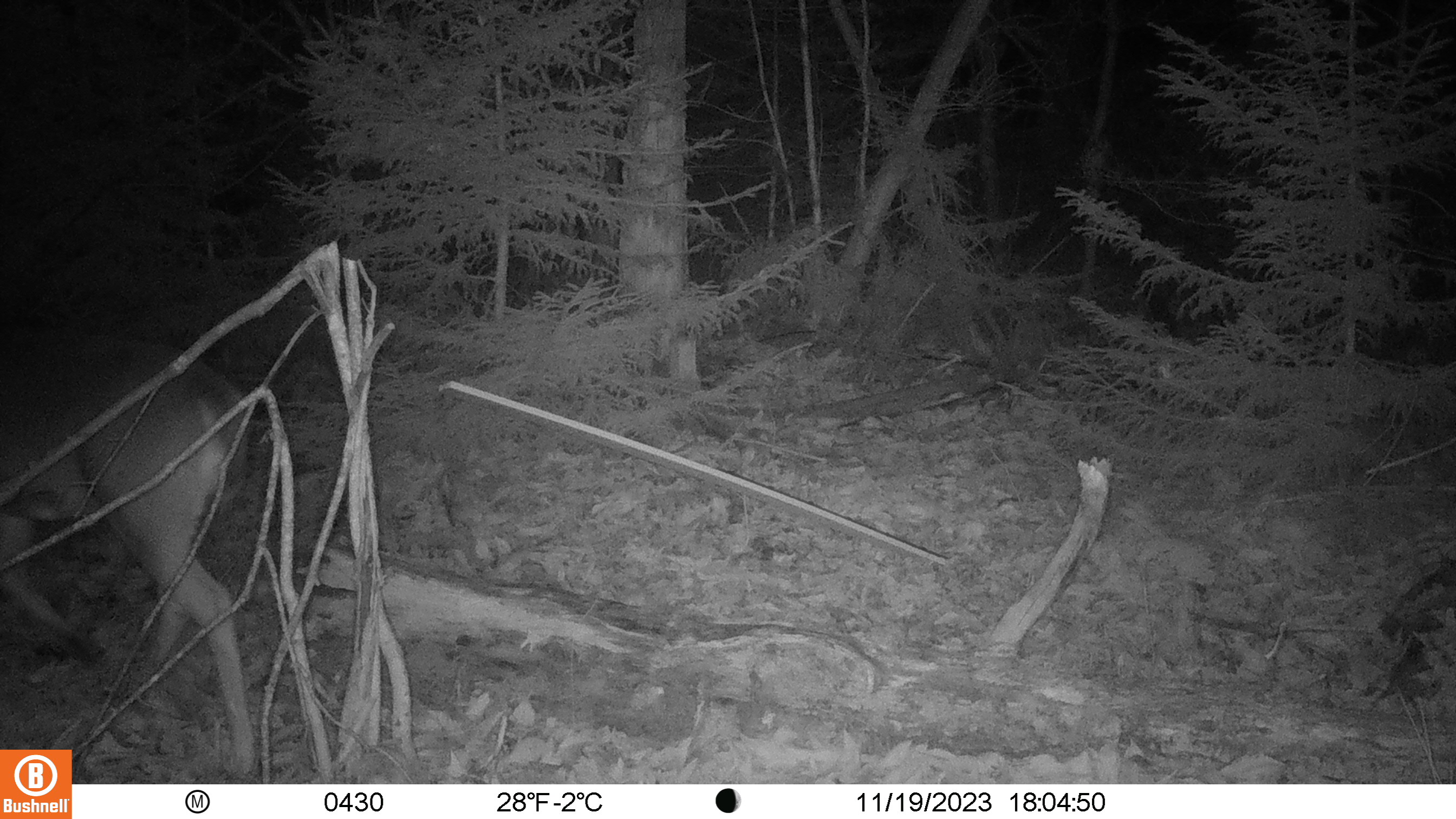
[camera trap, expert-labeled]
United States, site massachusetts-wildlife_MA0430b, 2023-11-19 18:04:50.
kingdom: Animalia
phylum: Chordata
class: Mammalia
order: Artiodactyla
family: Cervidae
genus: Odocoileus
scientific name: Odocoileus virginianus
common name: white-tailed deer